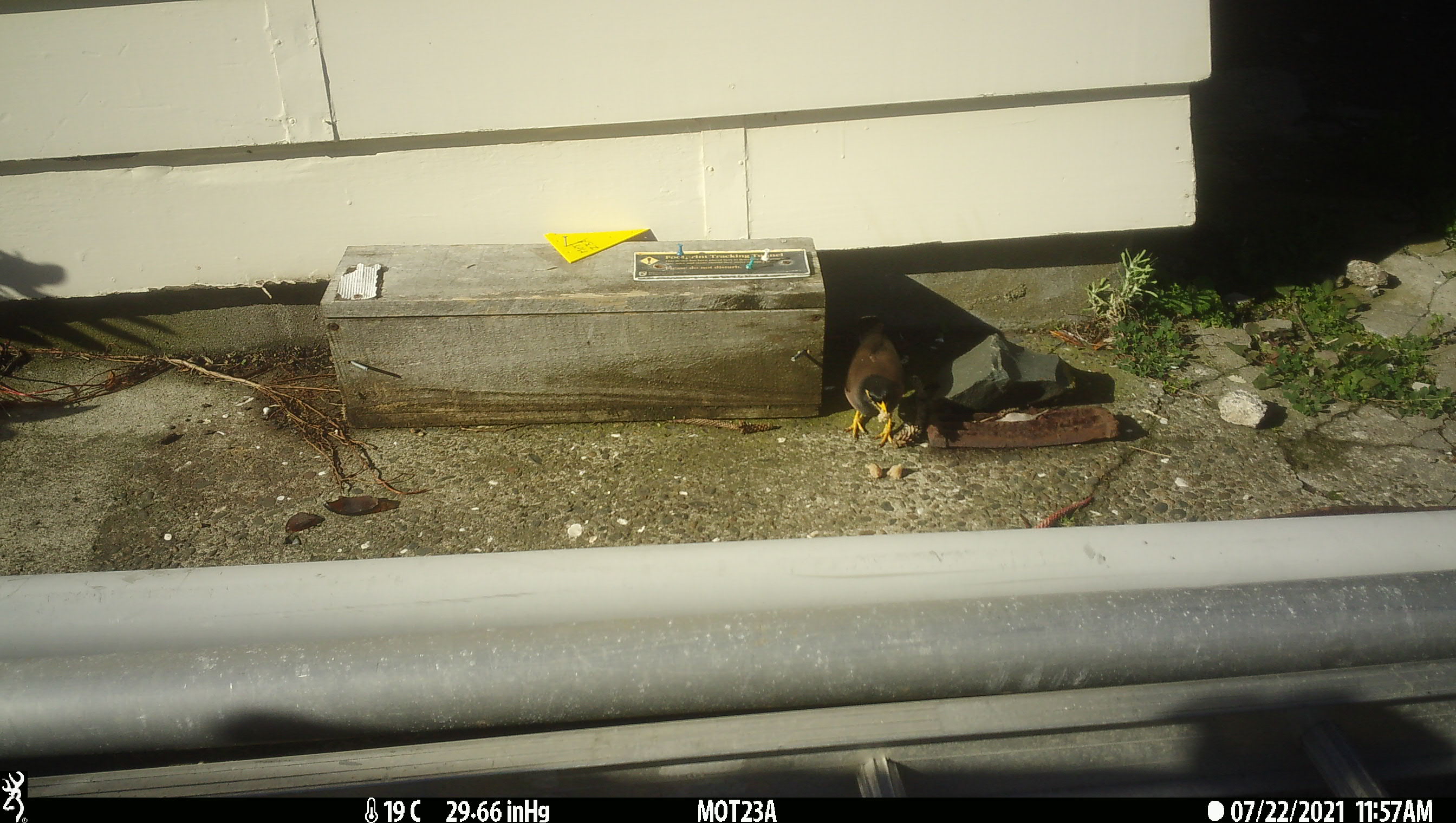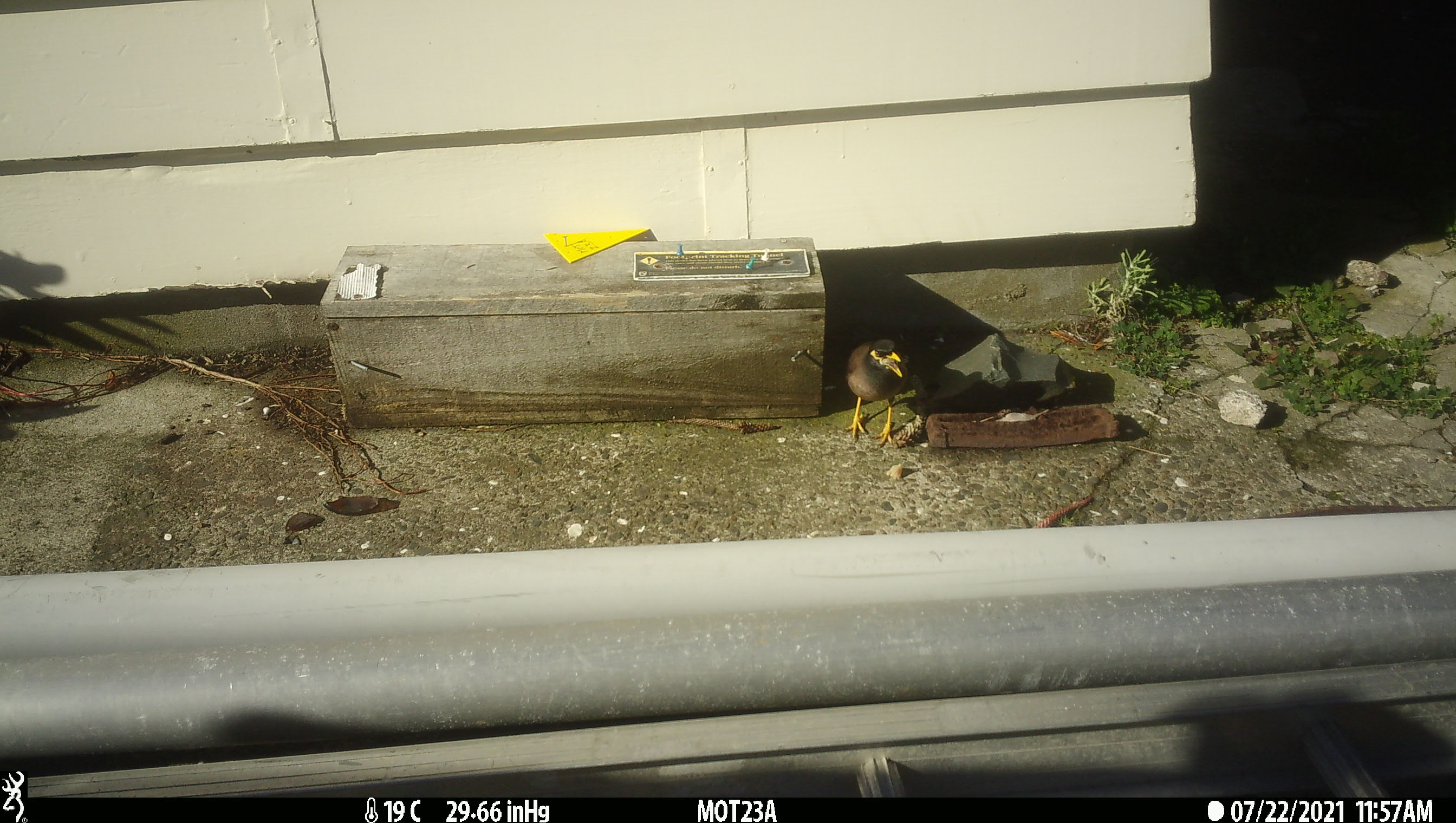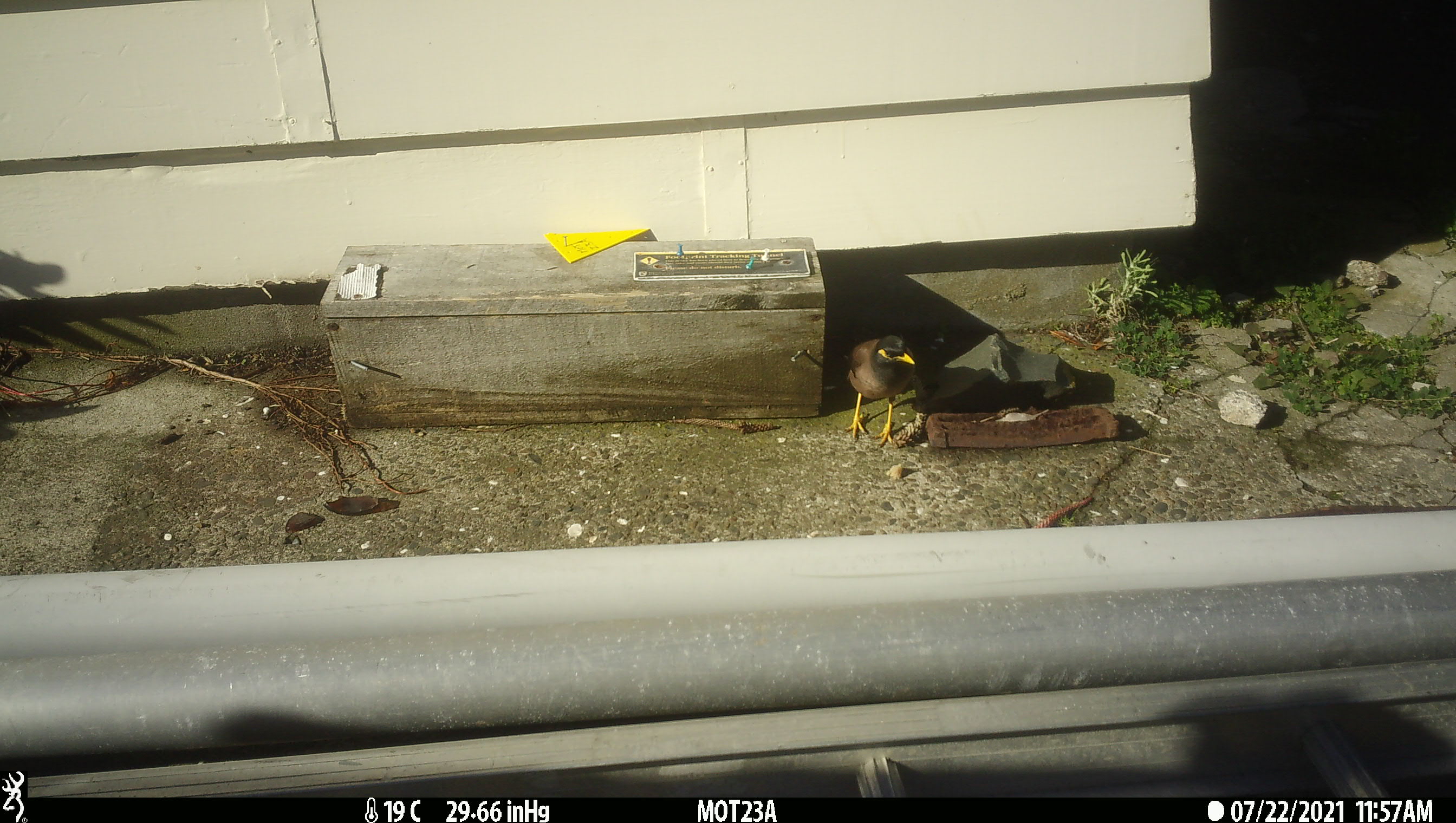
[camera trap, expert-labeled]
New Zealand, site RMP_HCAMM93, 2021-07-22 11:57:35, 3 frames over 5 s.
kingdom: Animalia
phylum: Chordata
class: Aves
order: Passeriformes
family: Sturnidae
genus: Acridotheres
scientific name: Acridotheres tristis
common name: common myna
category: myna